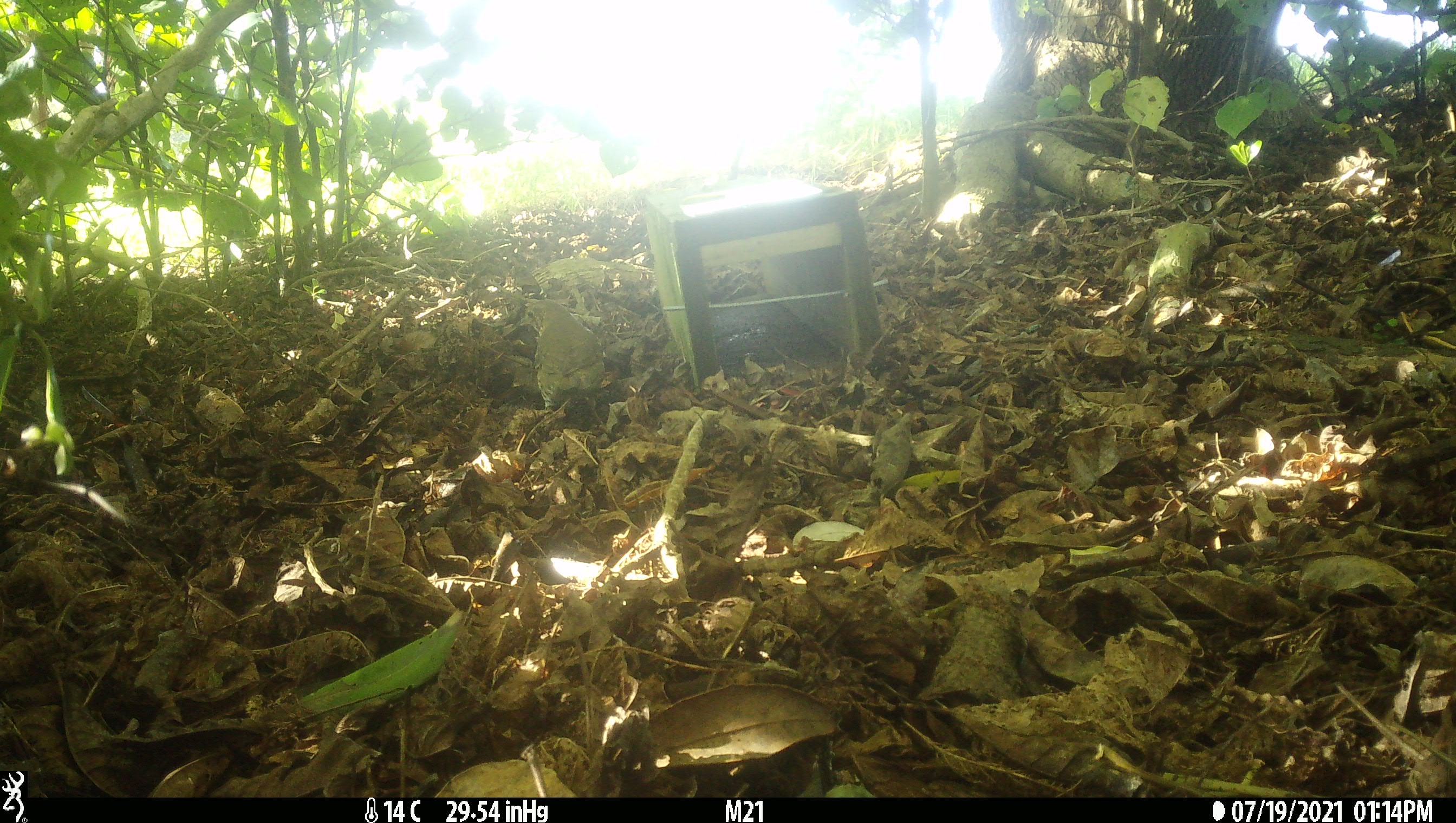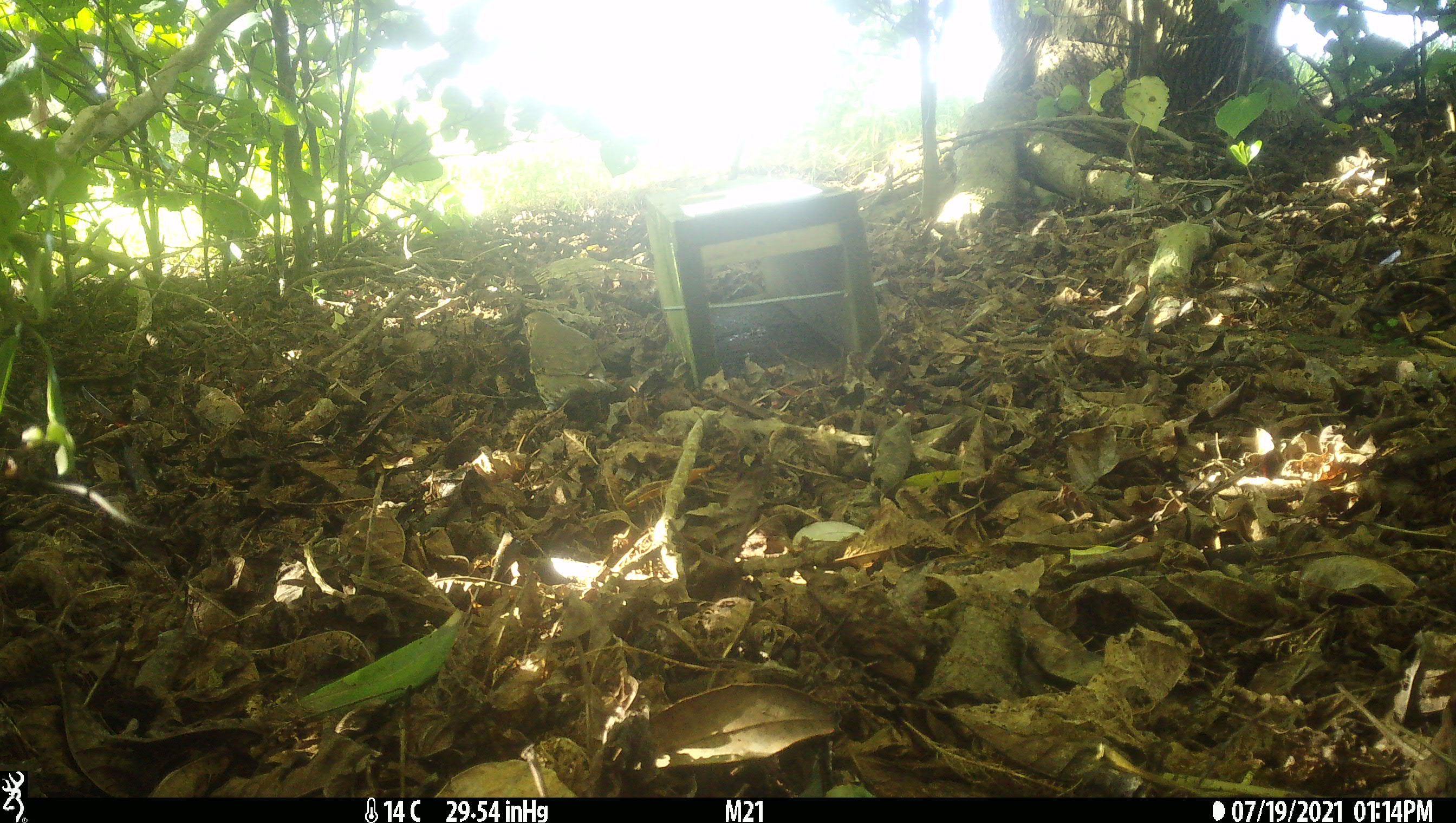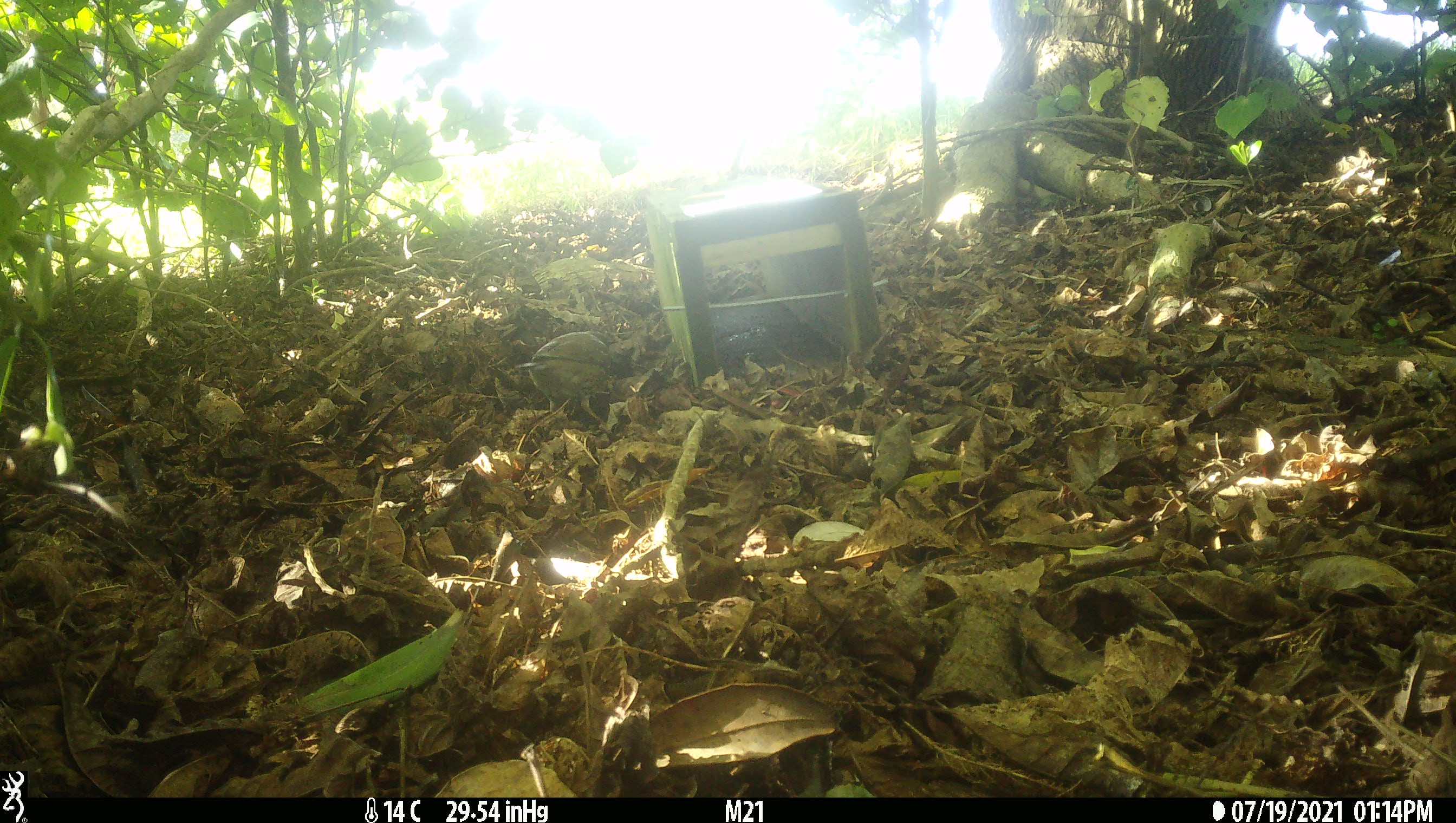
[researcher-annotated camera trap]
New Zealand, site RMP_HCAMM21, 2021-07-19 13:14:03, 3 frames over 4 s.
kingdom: Animalia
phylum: Chordata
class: Aves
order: Passeriformes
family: Turdidae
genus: Turdus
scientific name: Turdus philomelos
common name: song thrush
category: thrush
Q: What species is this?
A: Thrush (song thrush) (Turdus philomelos).